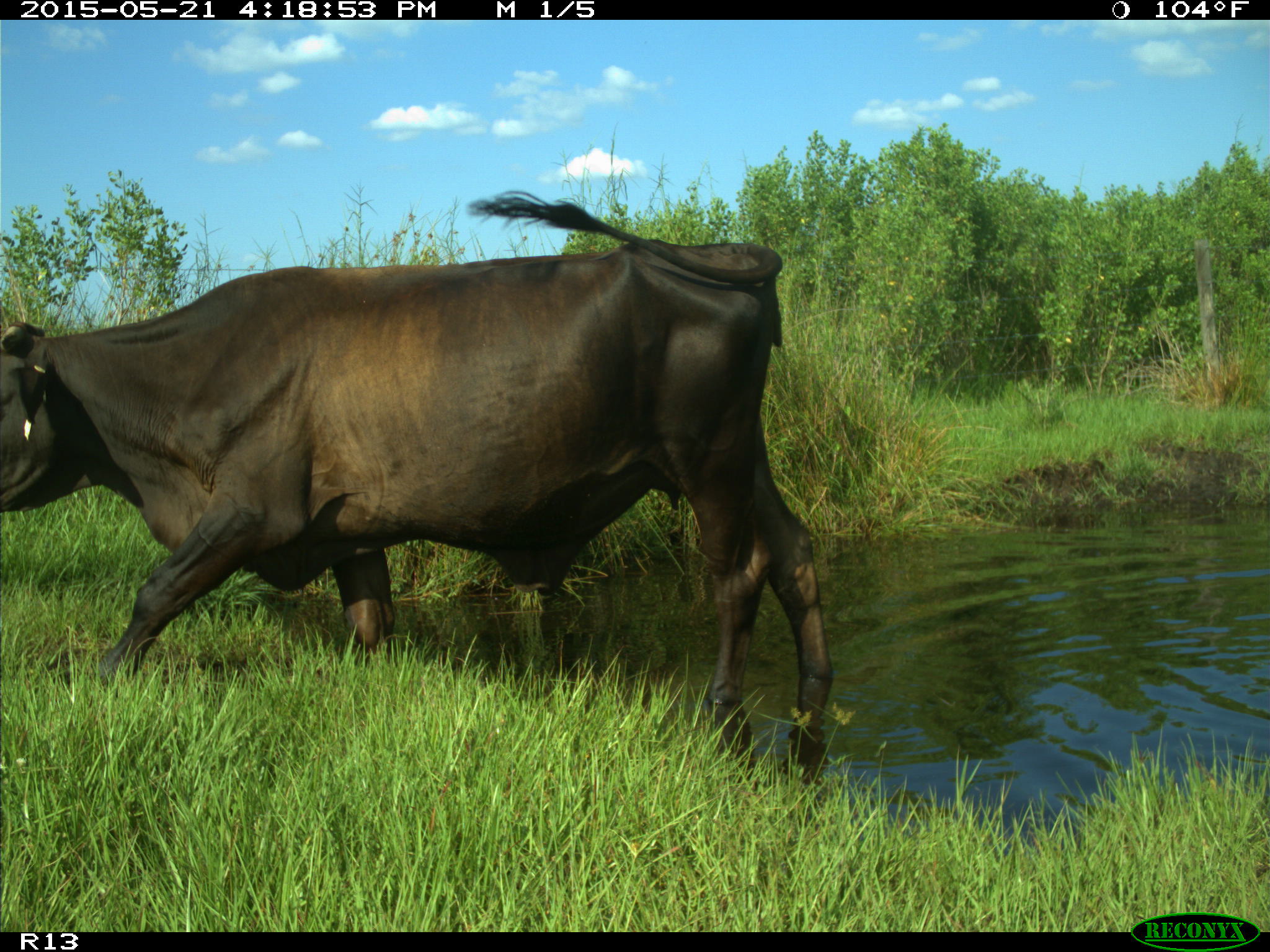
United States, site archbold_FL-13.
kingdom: Animalia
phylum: Chordata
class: Mammalia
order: Artiodactyla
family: Bovidae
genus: Bos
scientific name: Bos taurus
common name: domestic cow